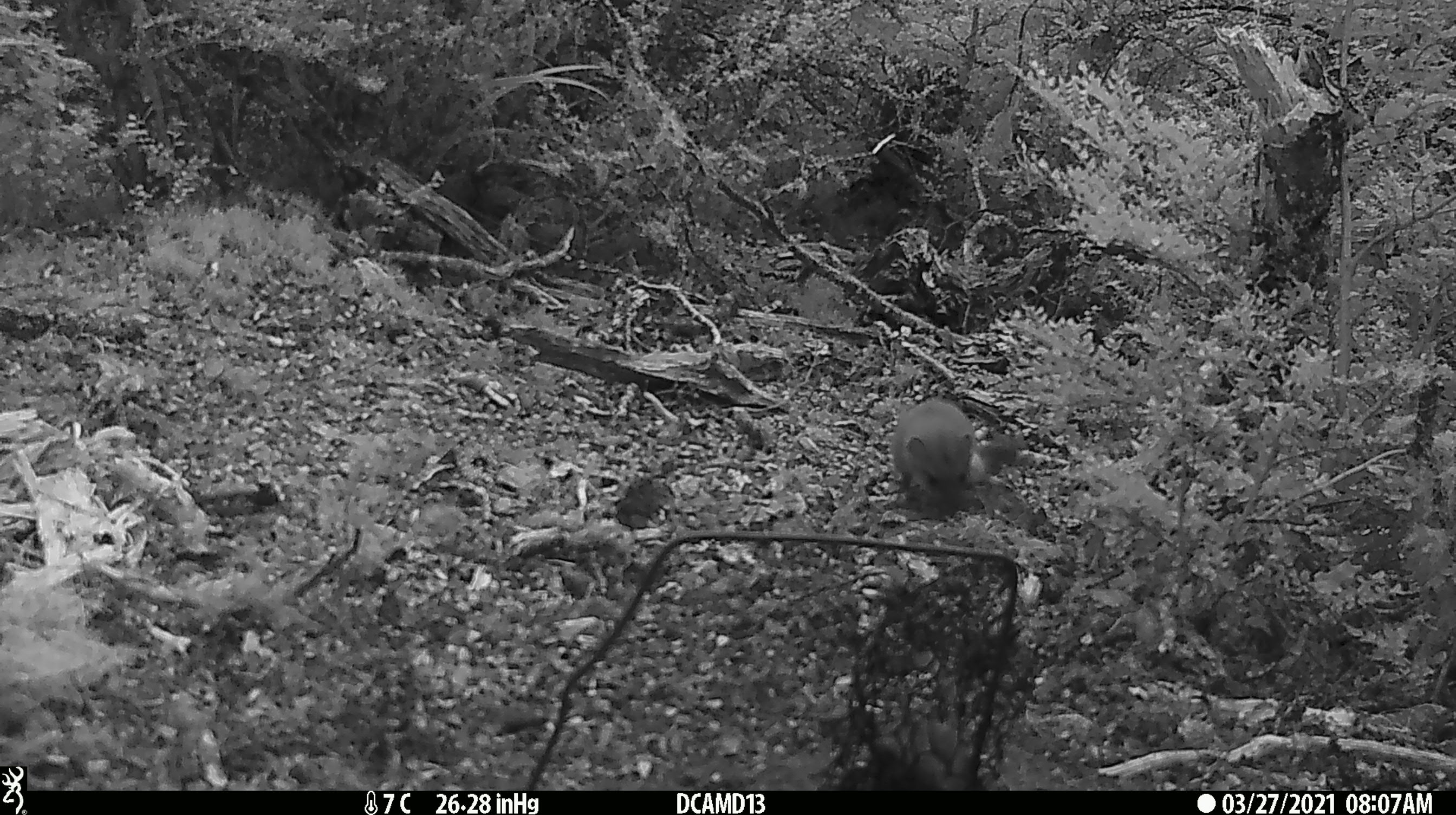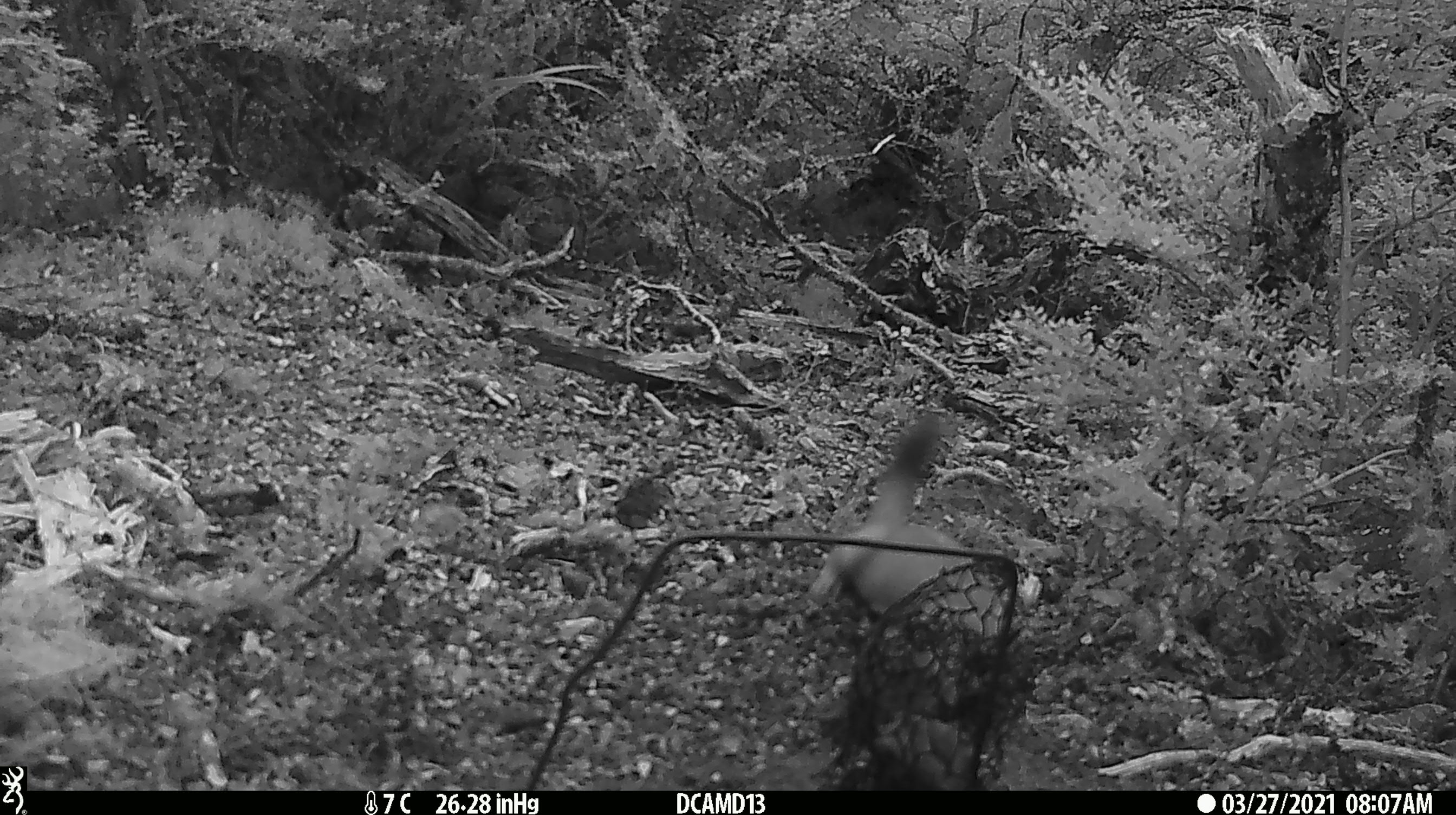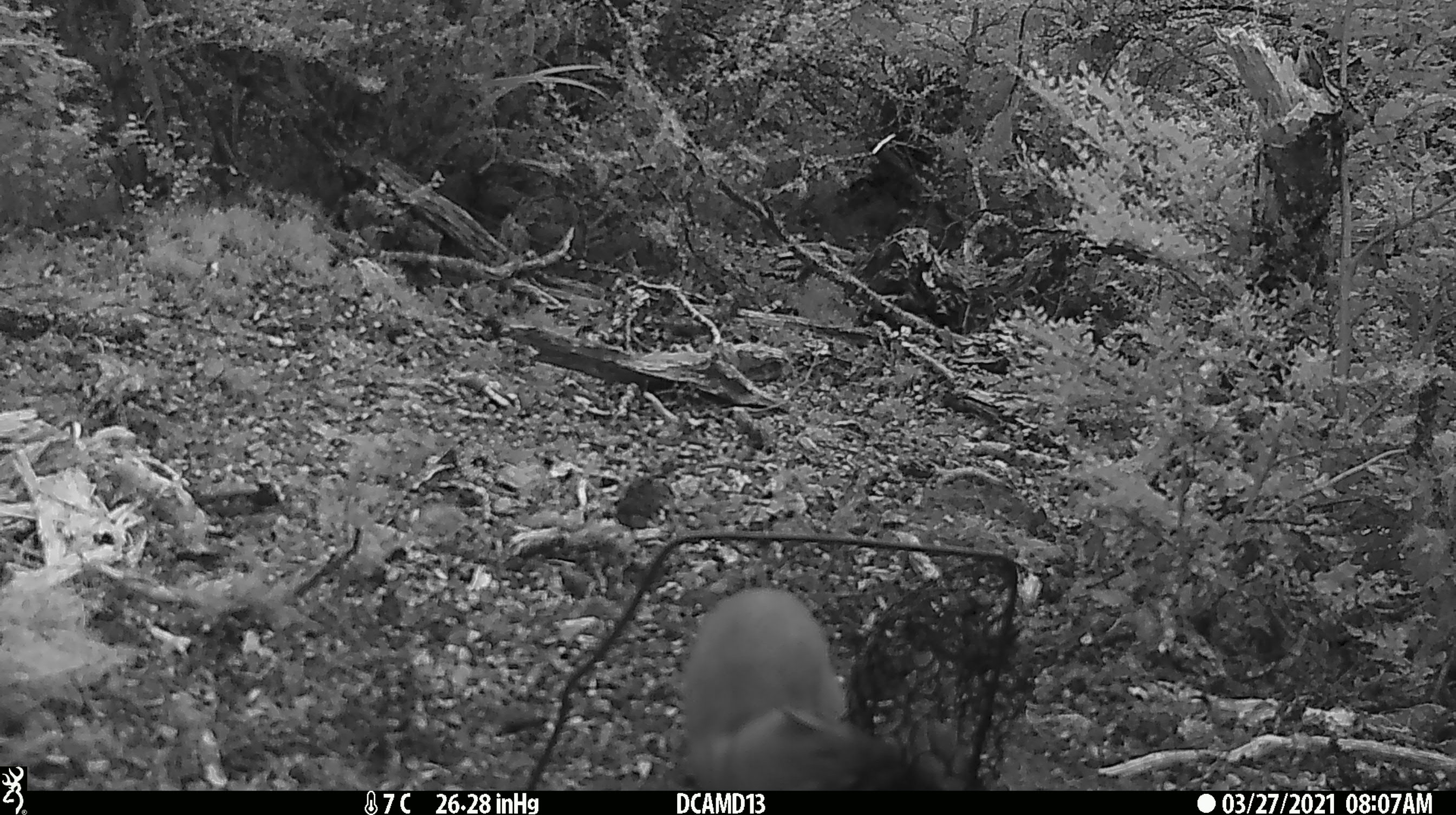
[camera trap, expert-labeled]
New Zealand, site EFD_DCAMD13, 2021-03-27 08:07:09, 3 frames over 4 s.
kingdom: Animalia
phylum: Chordata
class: Mammalia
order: Carnivora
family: Mustelidae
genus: Mustela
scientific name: Mustela erminea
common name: stoat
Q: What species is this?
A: Stoat (Mustela erminea).